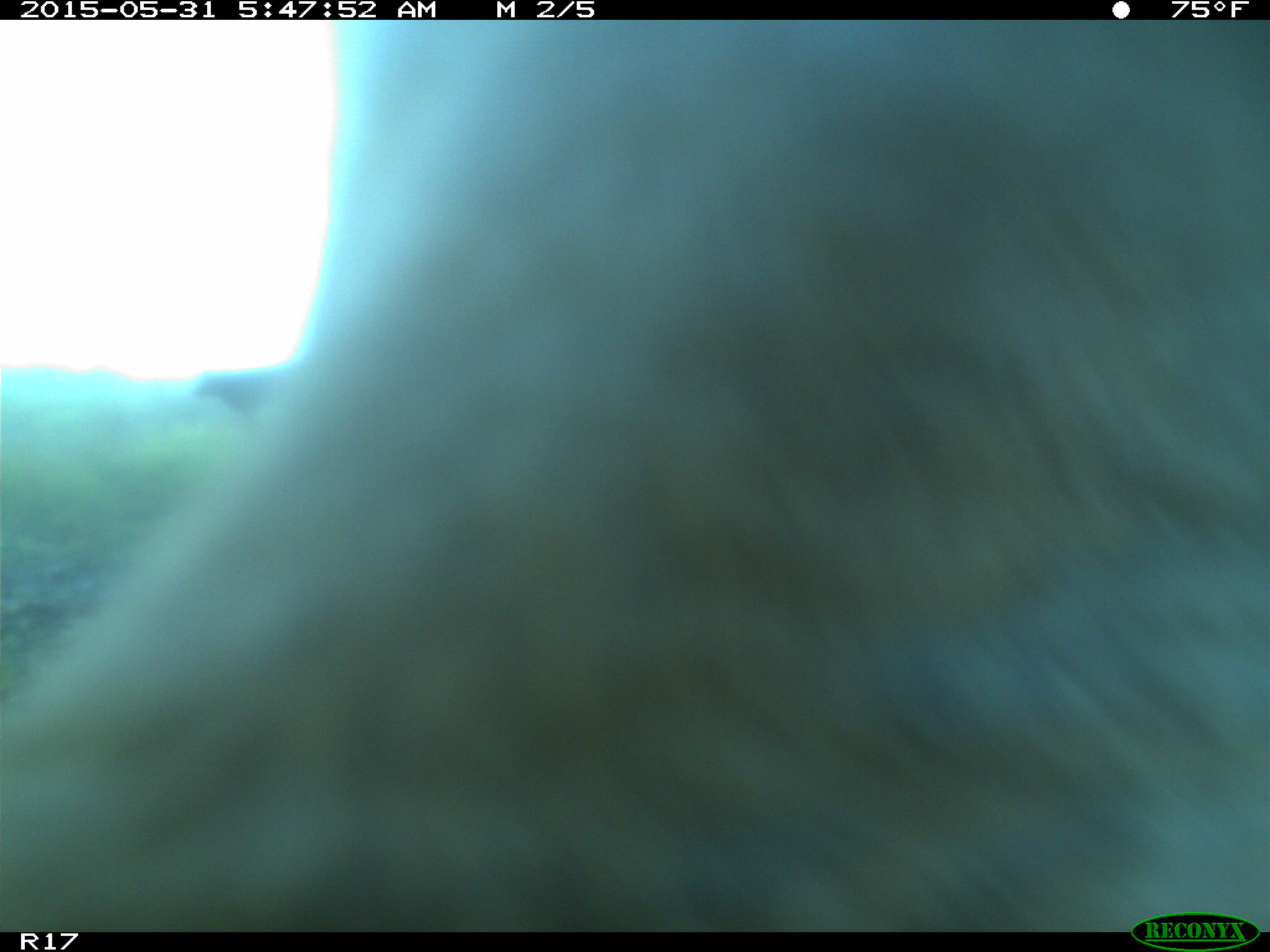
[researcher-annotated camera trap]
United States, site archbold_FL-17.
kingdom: Animalia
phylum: Chordata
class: Mammalia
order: Artiodactyla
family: Bovidae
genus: Bos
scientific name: Bos taurus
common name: domestic cow